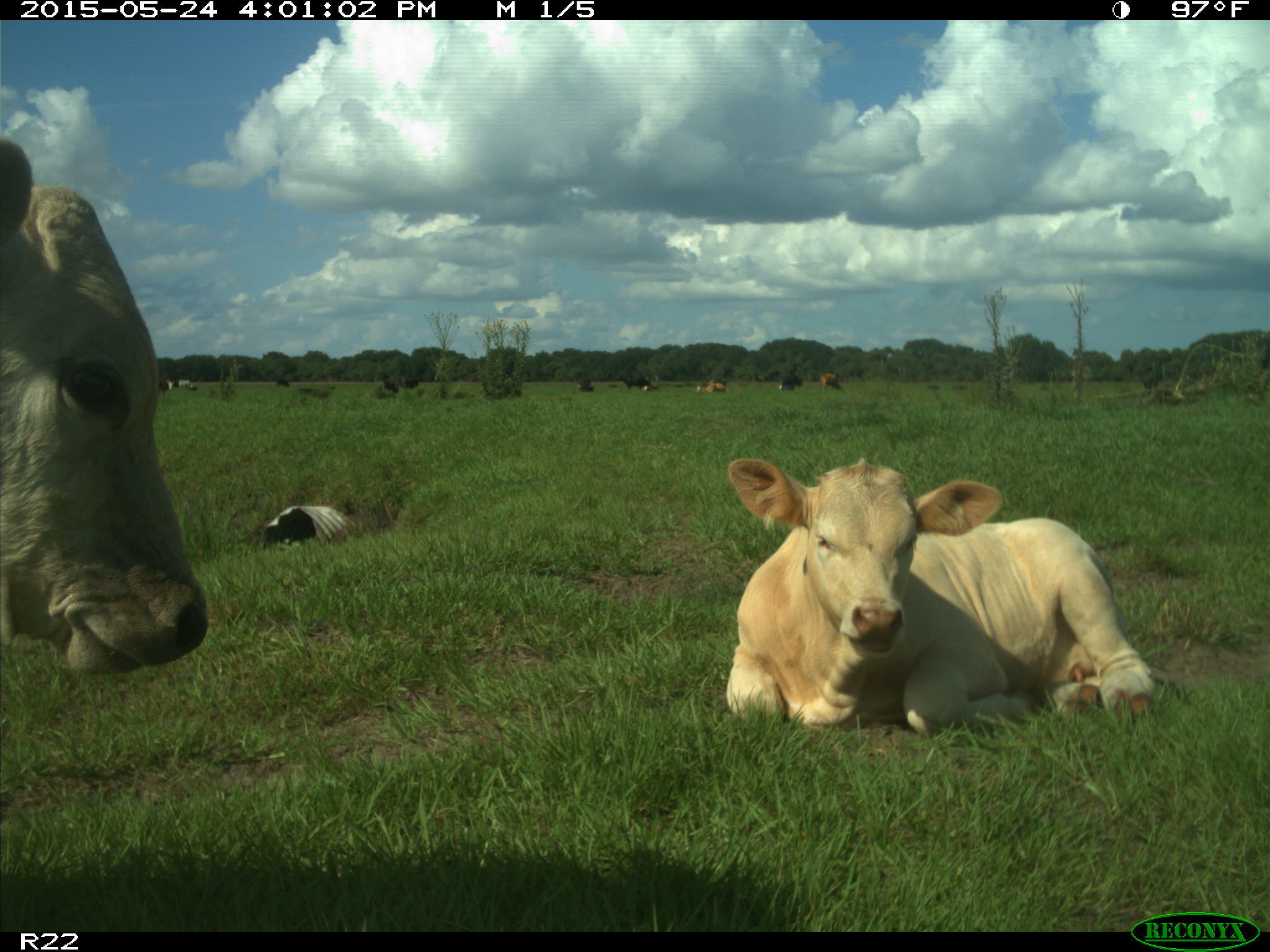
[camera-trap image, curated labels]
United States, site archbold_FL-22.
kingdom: Animalia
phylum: Chordata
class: Mammalia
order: Artiodactyla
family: Bovidae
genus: Bos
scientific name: Bos taurus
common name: domestic cow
Bos taurus (domestic cow).